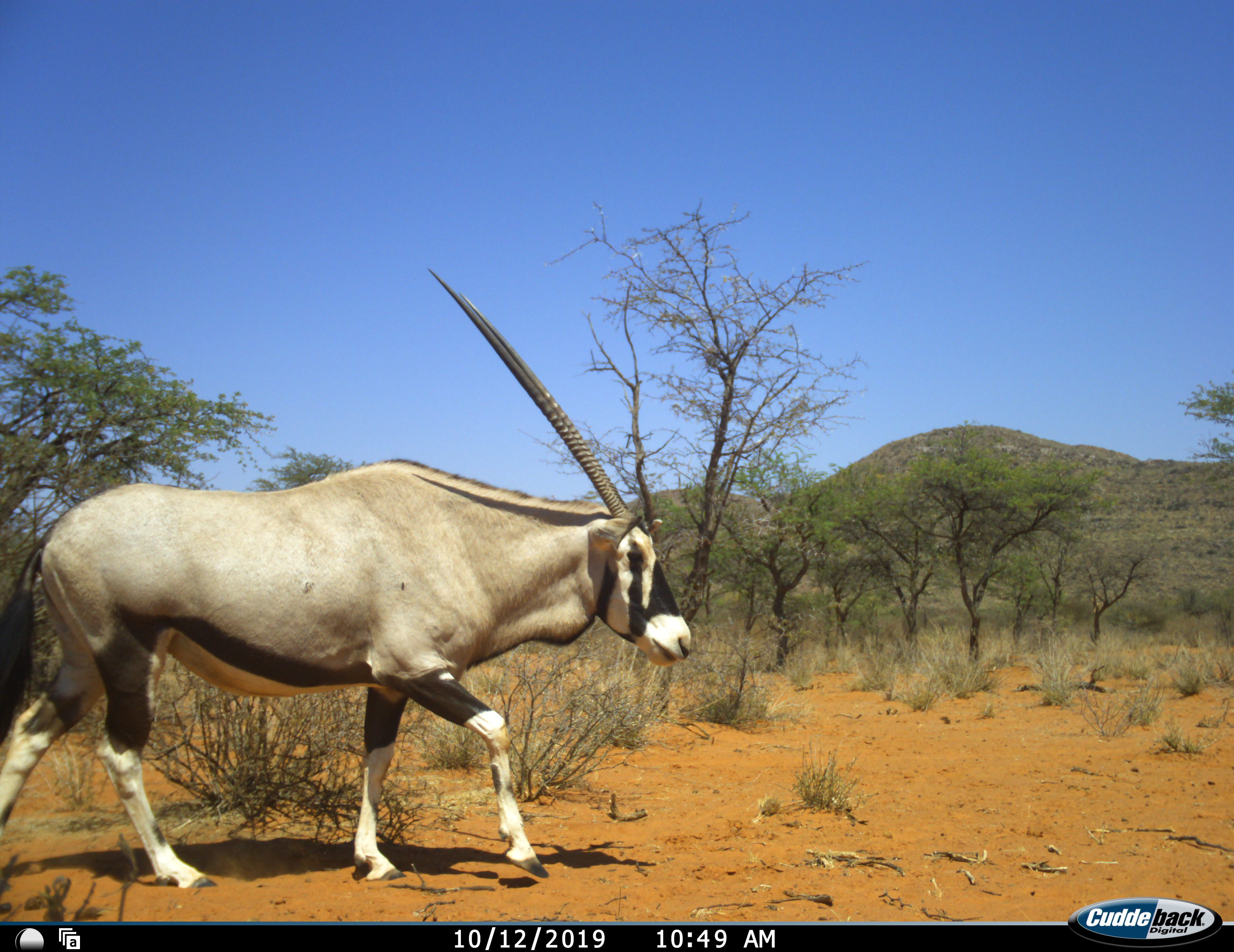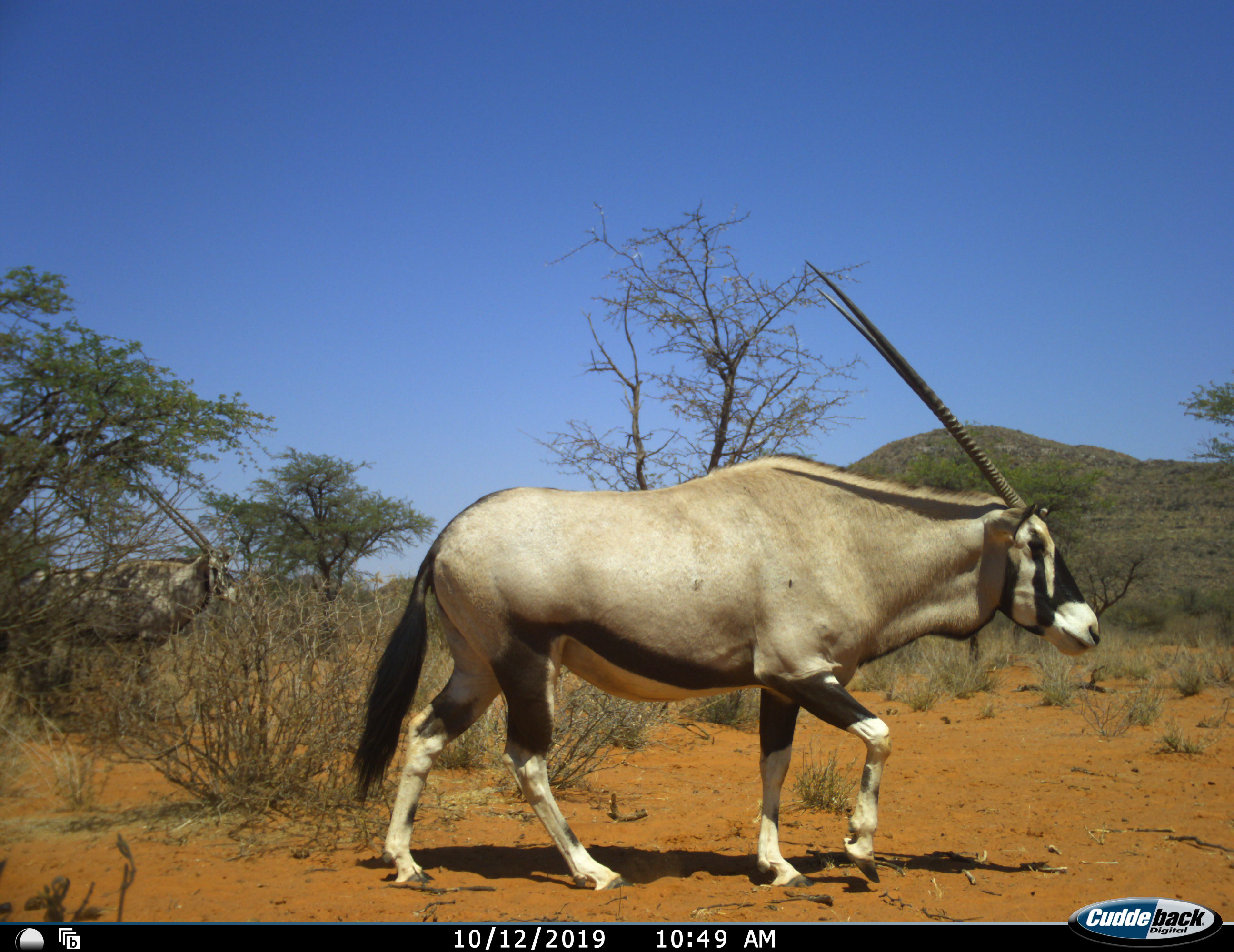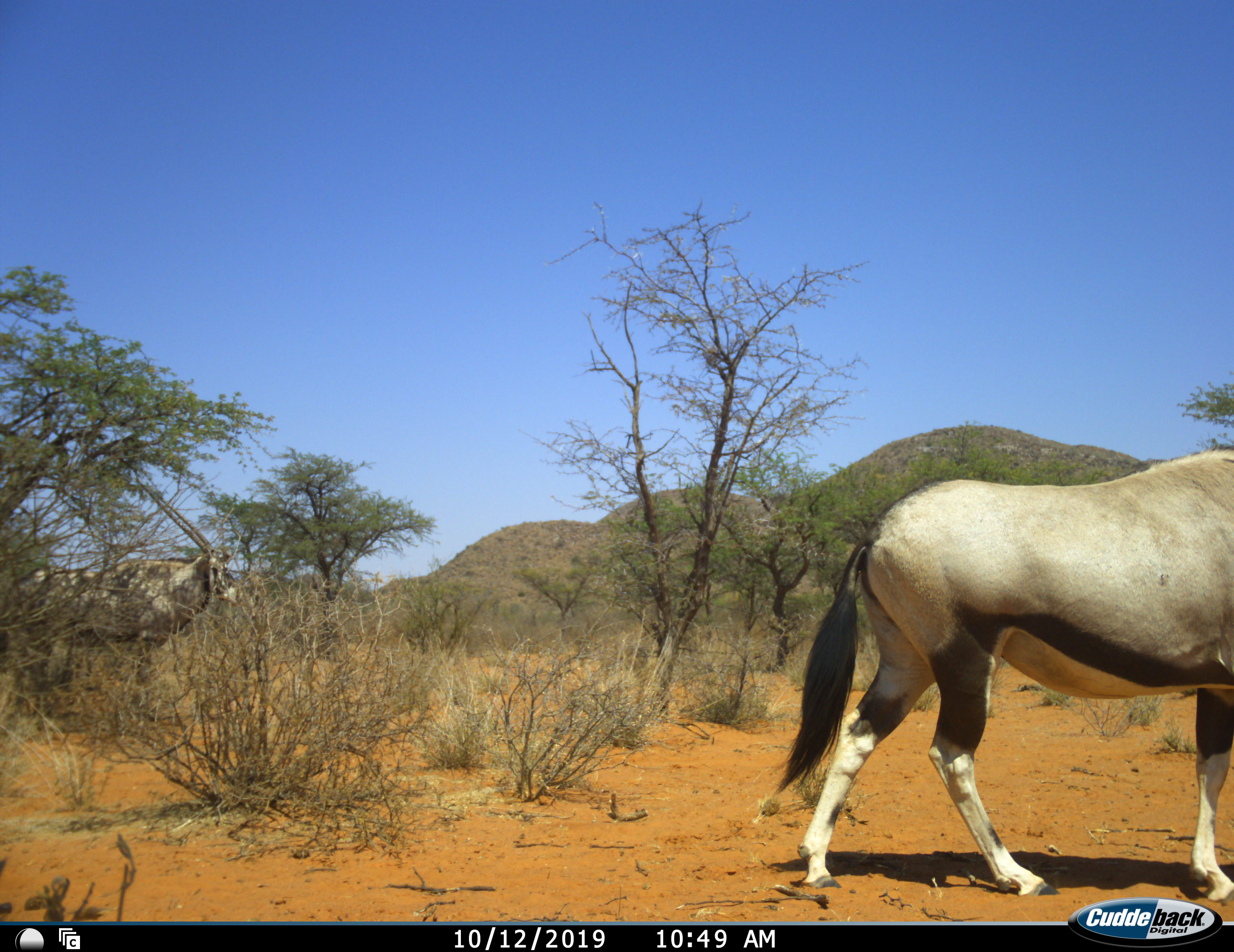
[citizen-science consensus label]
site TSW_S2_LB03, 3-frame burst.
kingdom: Animalia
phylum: Chordata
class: Mammalia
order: Artiodactyla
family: Bovidae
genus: Oryx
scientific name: Oryx gazella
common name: gemsbok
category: oryx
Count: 1.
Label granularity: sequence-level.